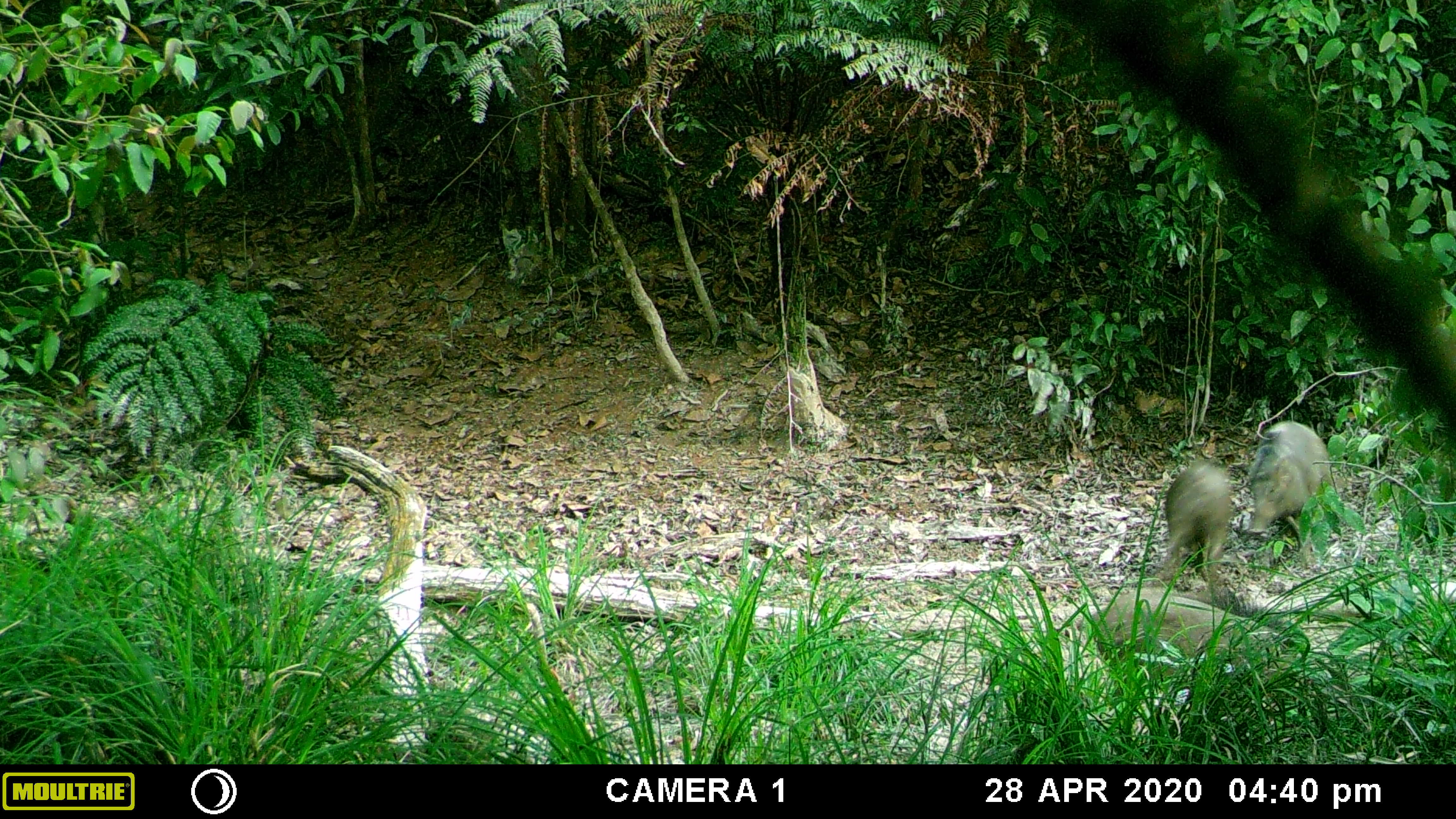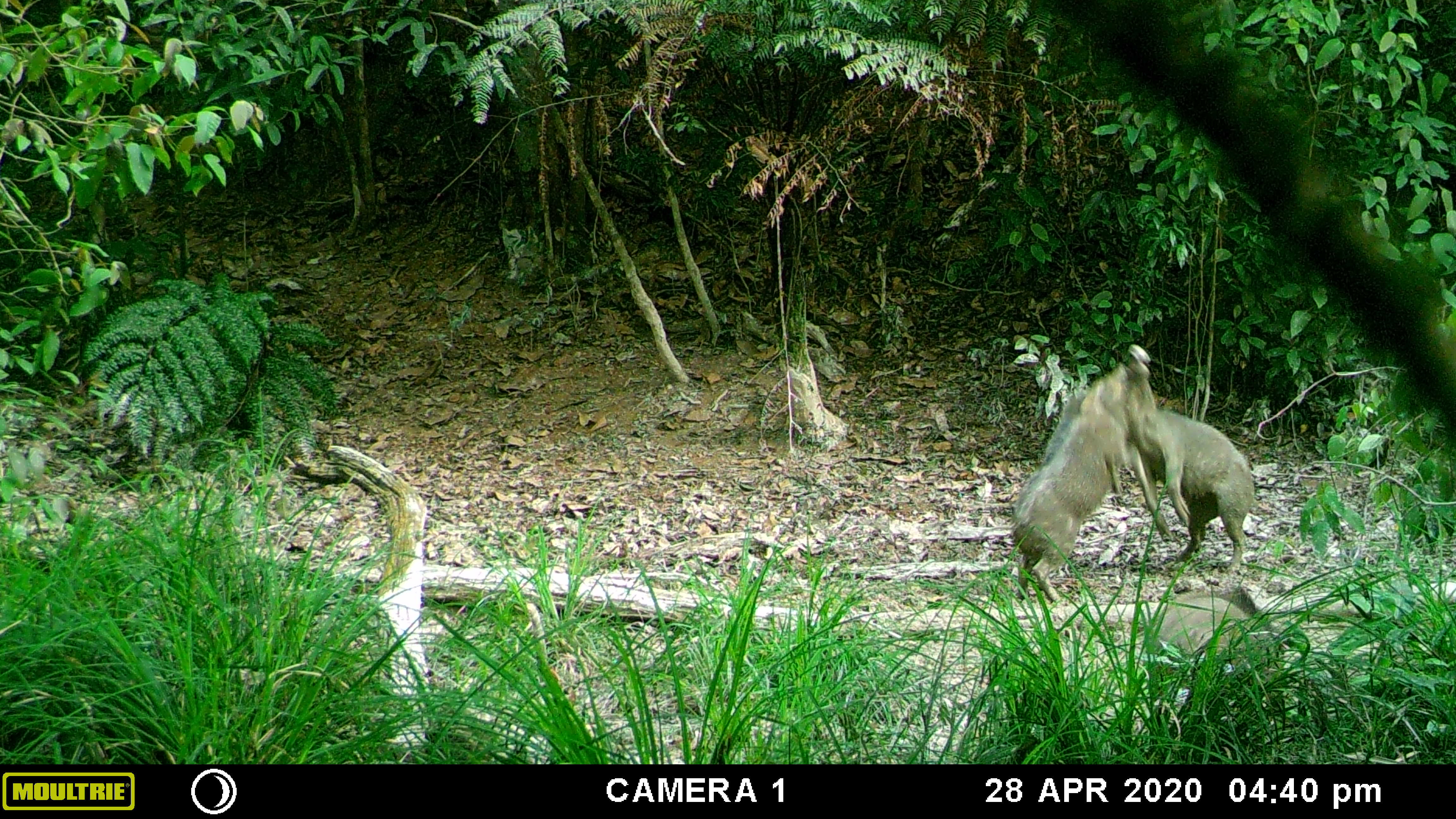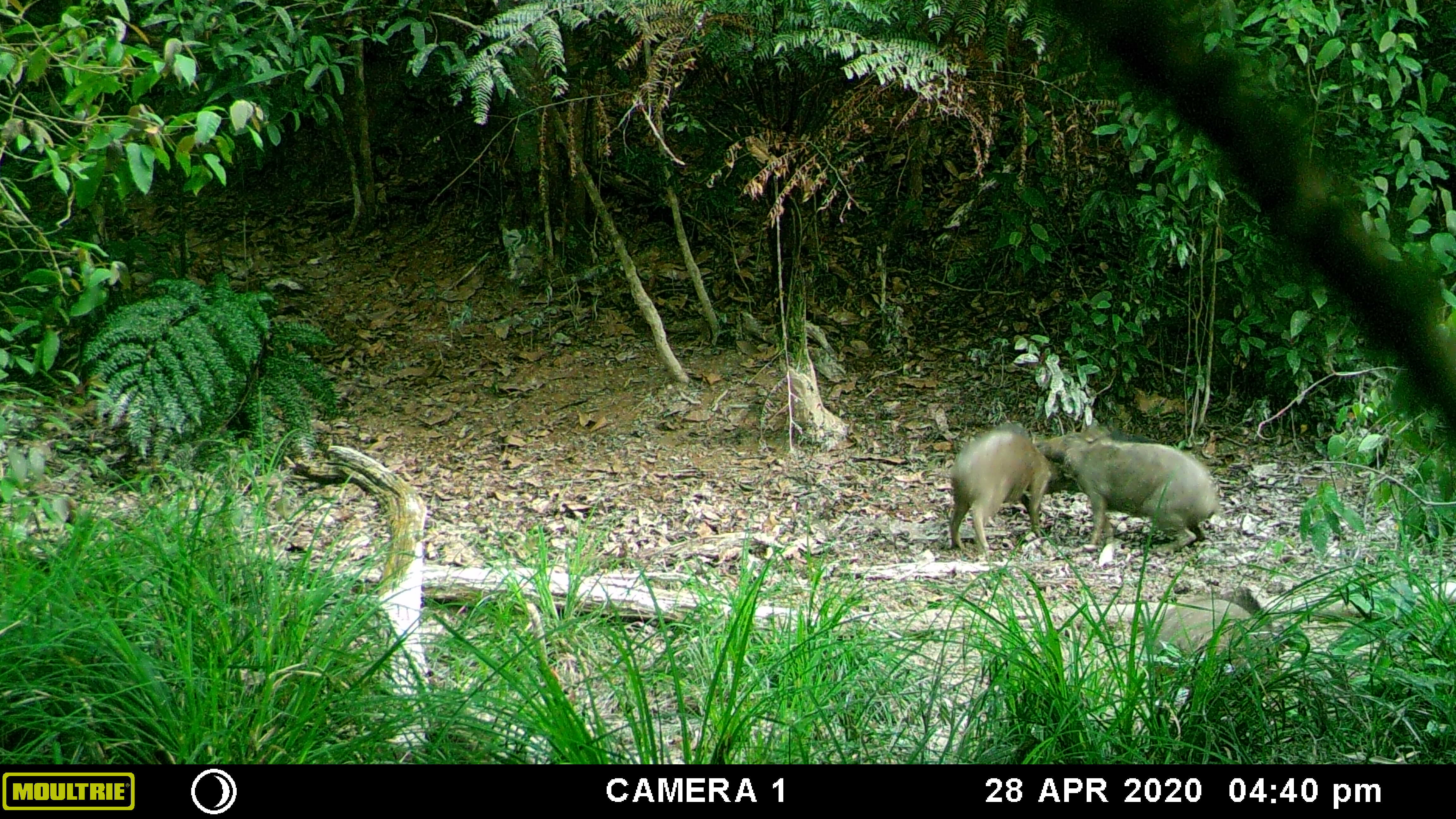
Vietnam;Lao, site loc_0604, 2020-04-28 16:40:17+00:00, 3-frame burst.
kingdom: Animalia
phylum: Chordata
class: Mammalia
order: Artiodactyla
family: Suidae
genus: Sus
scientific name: Sus scrofa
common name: eurasian wild pig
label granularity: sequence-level